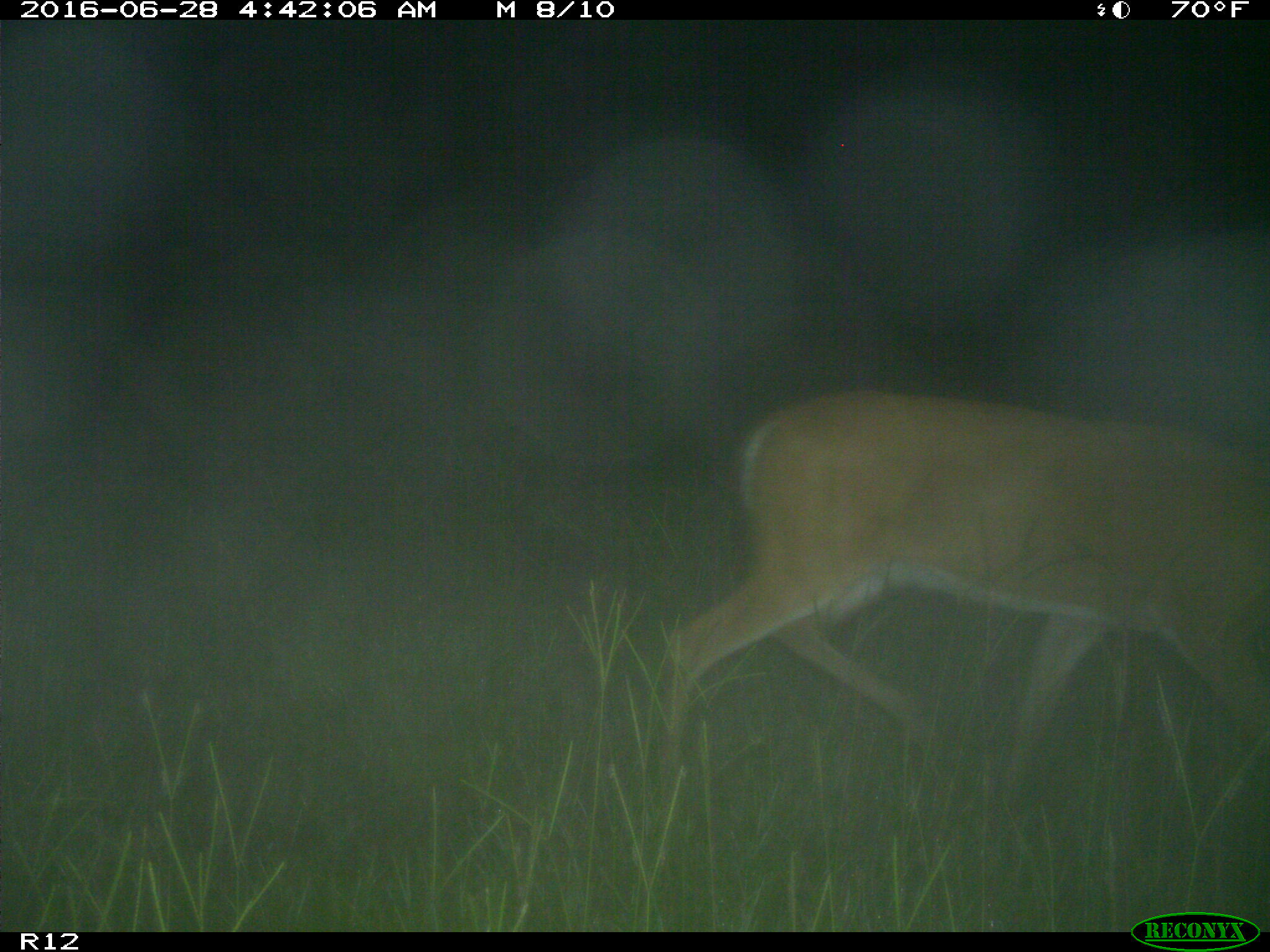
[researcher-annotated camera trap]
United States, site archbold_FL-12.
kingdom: Animalia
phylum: Chordata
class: Mammalia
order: Artiodactyla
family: Cervidae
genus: Odocoileus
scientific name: Odocoileus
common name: deer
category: unidentified deer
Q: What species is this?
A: Unidentified deer (deer) (Odocoileus).